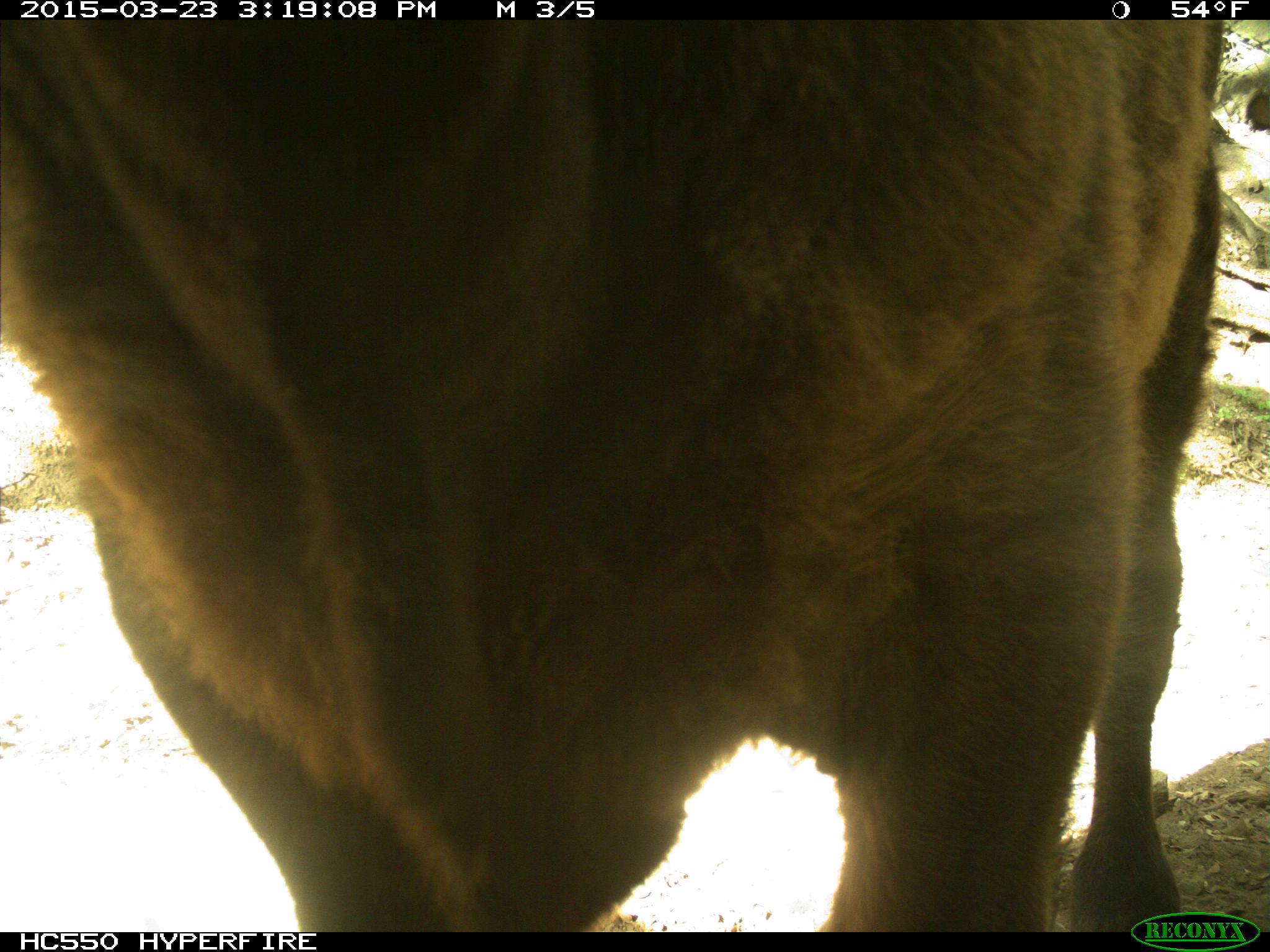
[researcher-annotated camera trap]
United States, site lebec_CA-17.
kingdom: Animalia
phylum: Chordata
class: Mammalia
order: Artiodactyla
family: Bovidae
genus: Bos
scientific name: Bos taurus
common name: domestic cow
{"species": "Bos taurus (domestic cow)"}